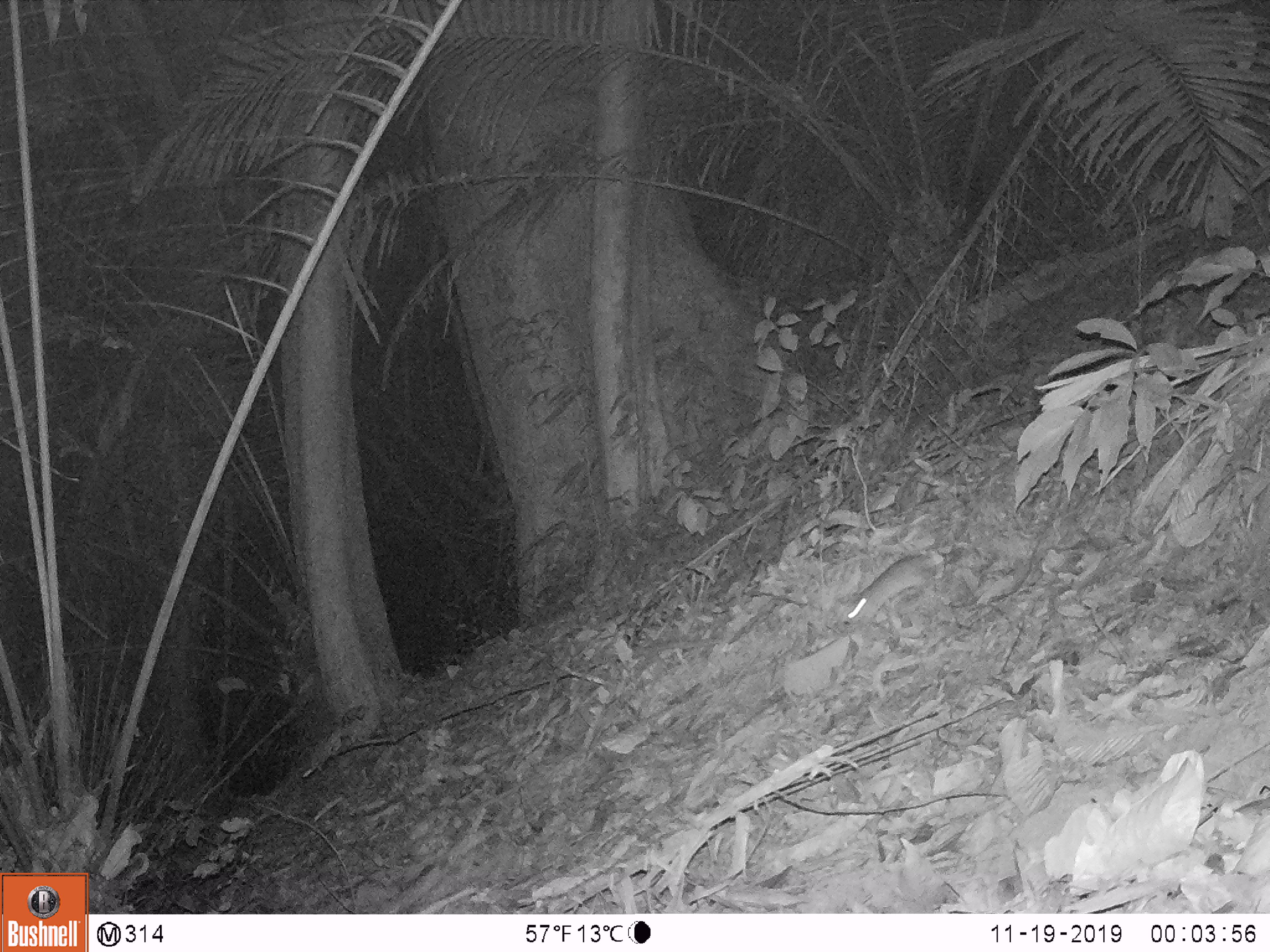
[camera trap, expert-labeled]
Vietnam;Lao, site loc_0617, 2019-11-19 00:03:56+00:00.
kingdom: Animalia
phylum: Chordata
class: Mammalia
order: Rodentia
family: Muridae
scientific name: Muridae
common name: old-world mice and rats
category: unidentified murid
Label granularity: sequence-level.